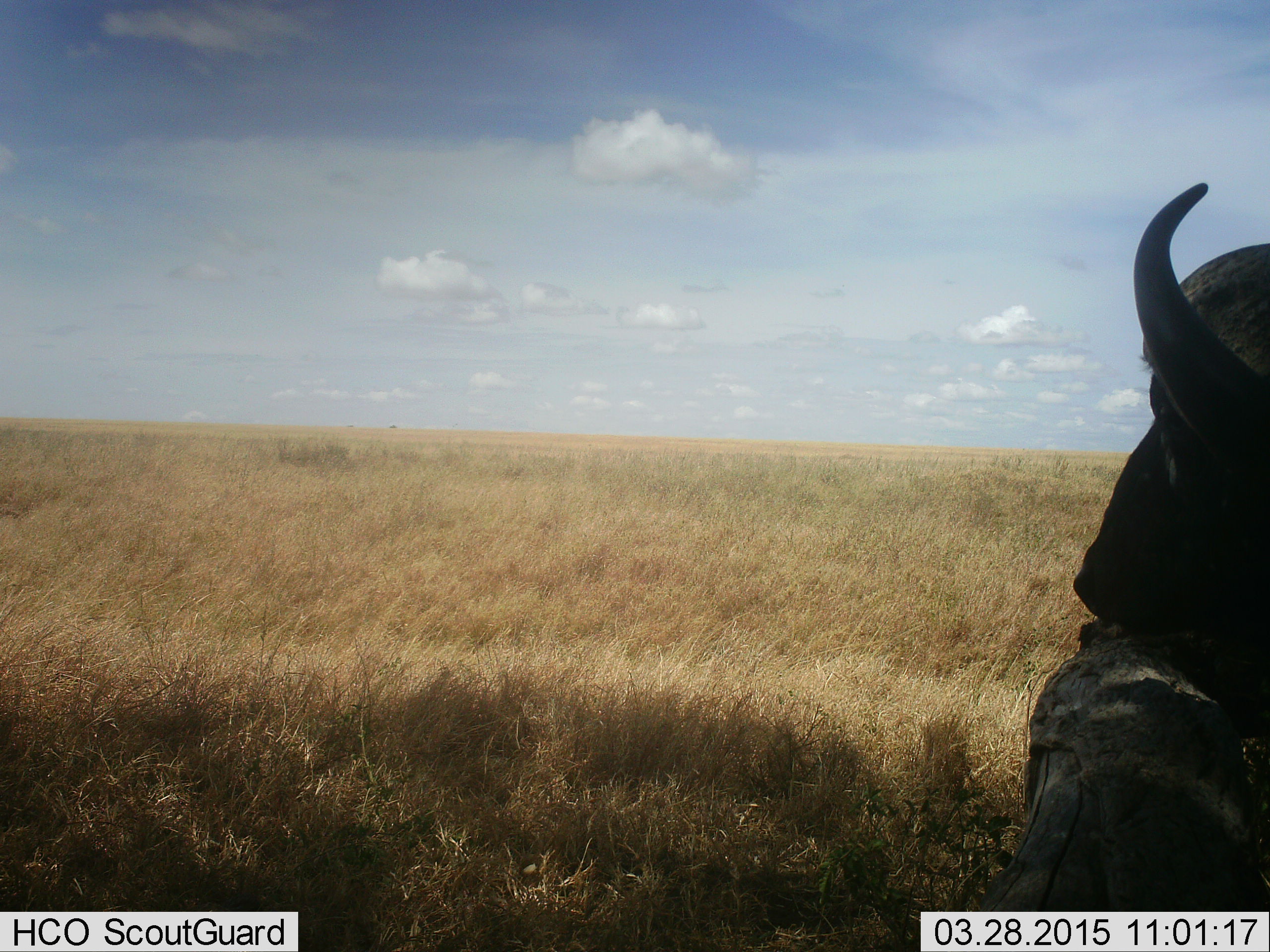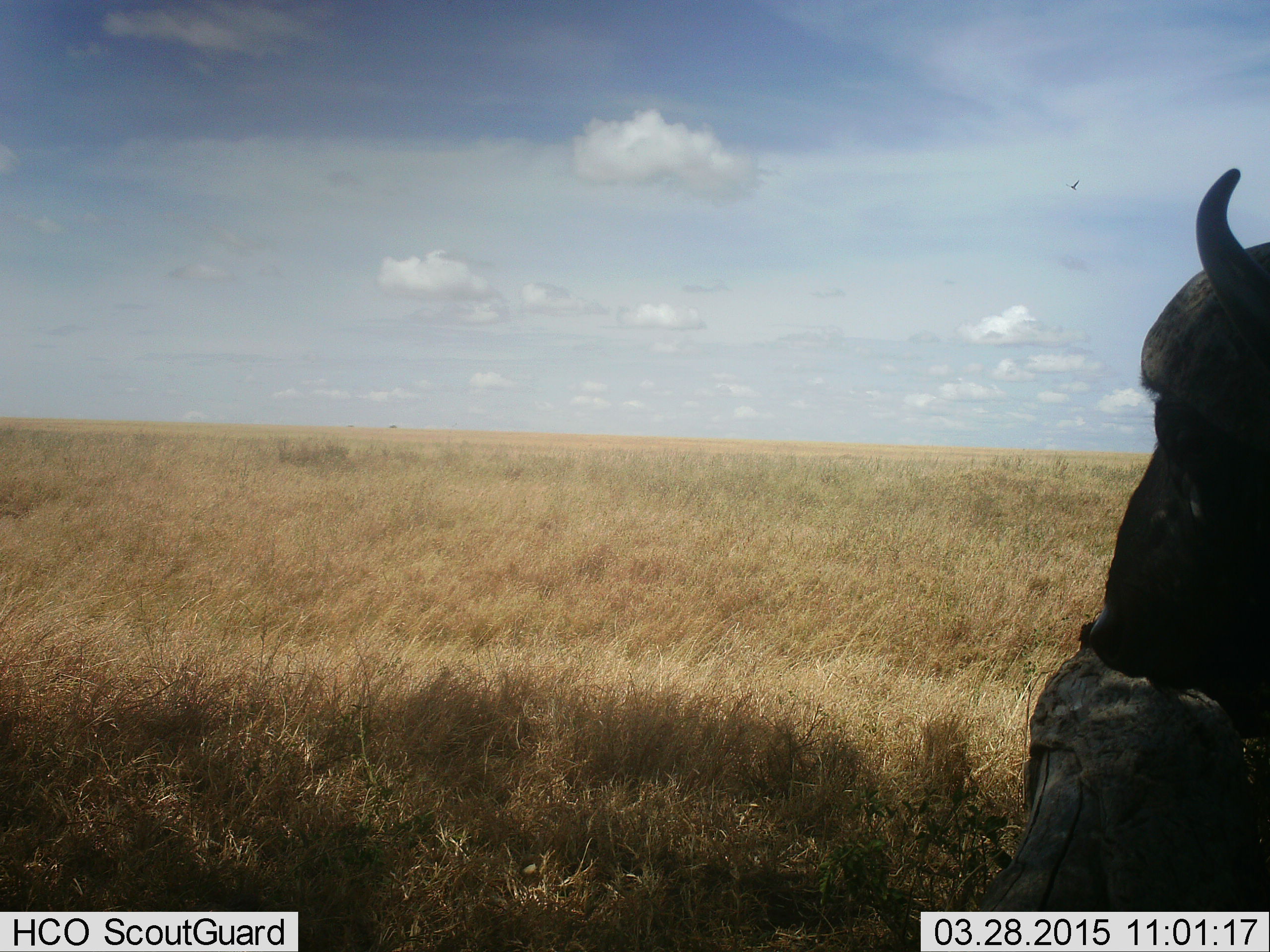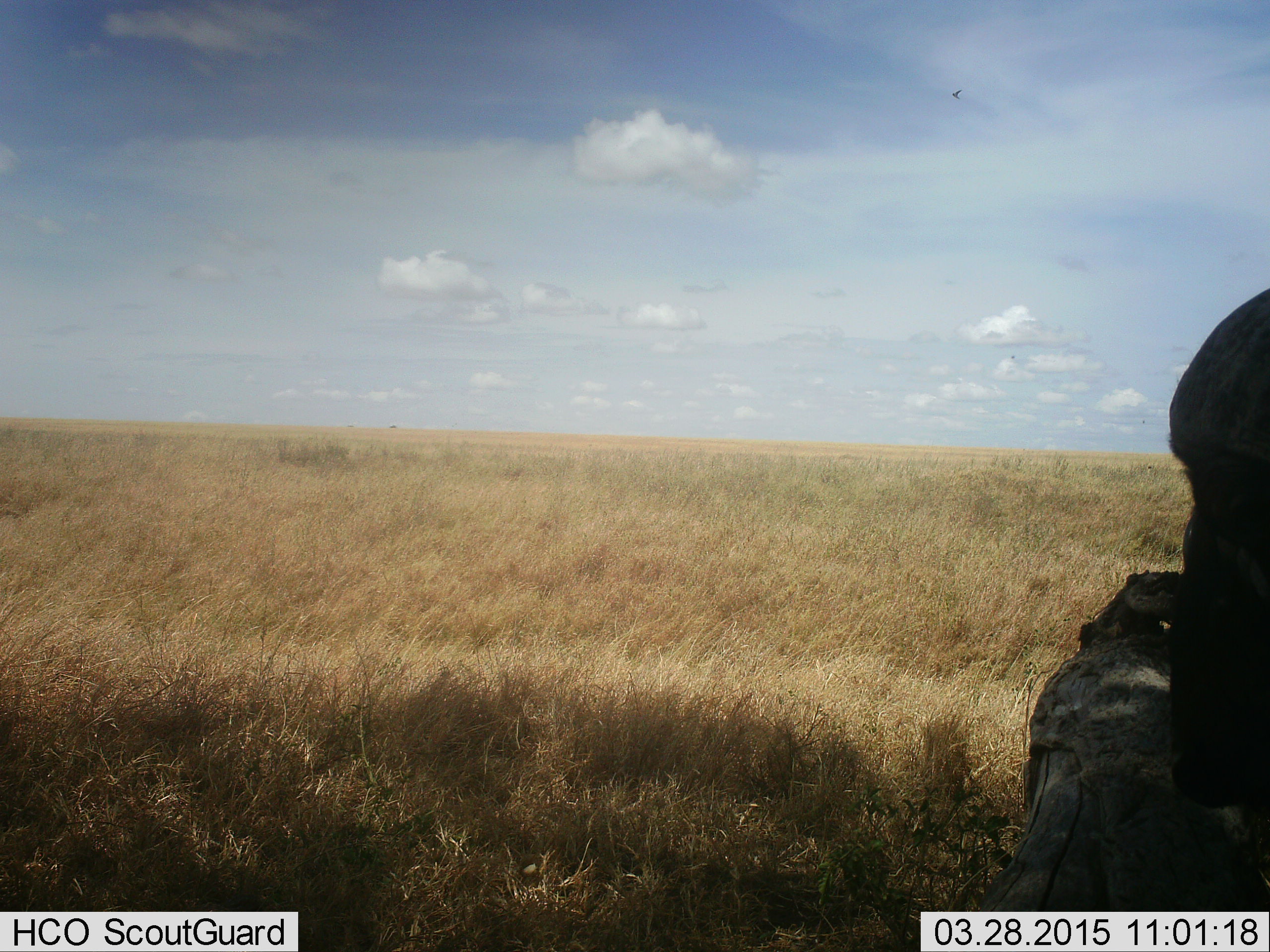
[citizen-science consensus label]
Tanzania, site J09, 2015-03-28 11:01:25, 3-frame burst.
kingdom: Animalia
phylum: Chordata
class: Mammalia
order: Artiodactyla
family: Bovidae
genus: Syncerus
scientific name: Syncerus caffer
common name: cape buffalo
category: buffalo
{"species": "buffalo (cape buffalo) (Syncerus caffer)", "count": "1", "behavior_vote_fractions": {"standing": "75%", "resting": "8%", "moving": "0%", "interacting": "17%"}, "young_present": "0%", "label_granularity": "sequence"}